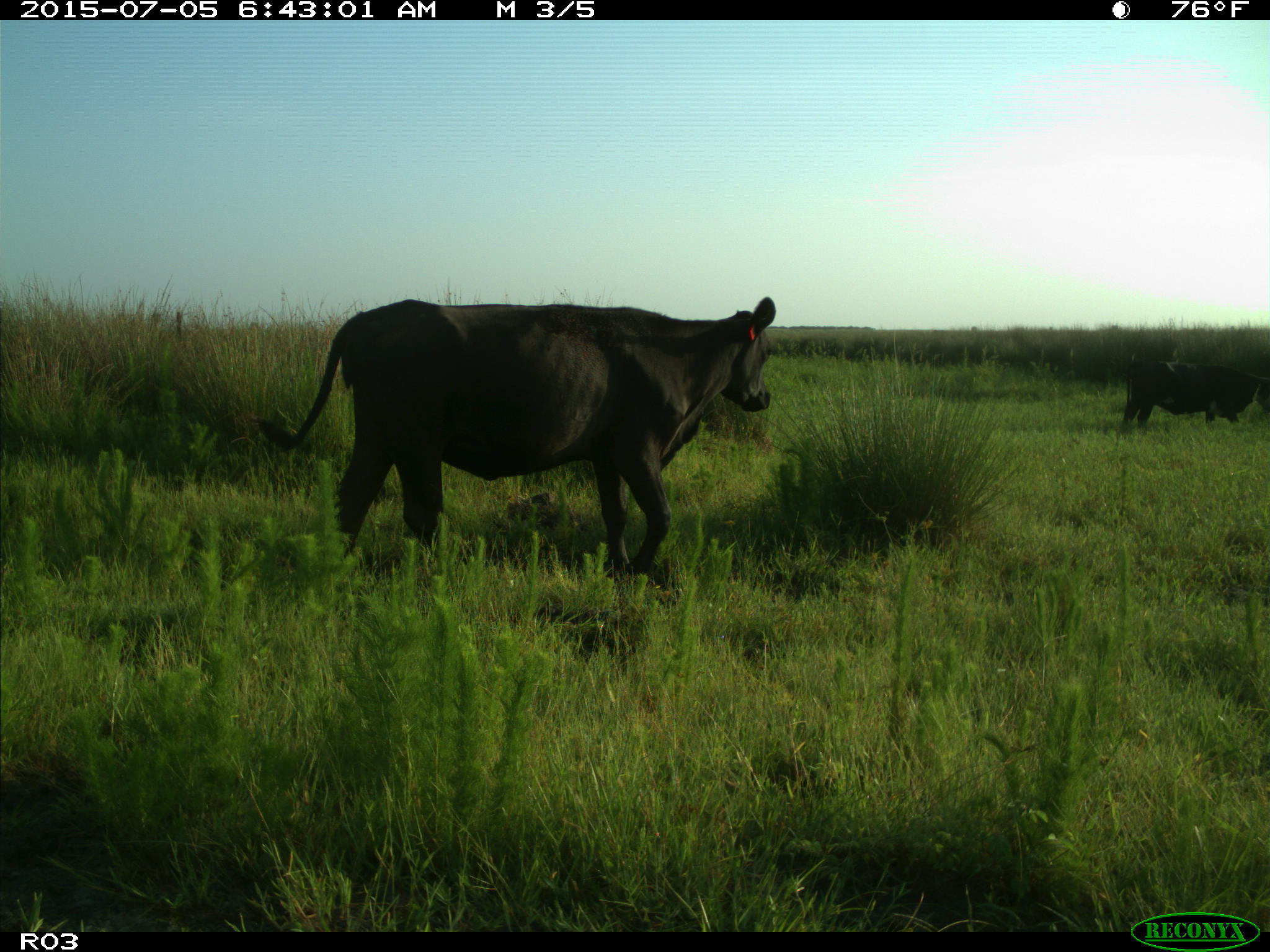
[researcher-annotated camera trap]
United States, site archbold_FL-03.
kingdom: Animalia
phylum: Chordata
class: Mammalia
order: Artiodactyla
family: Bovidae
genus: Bos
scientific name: Bos taurus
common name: domestic cow